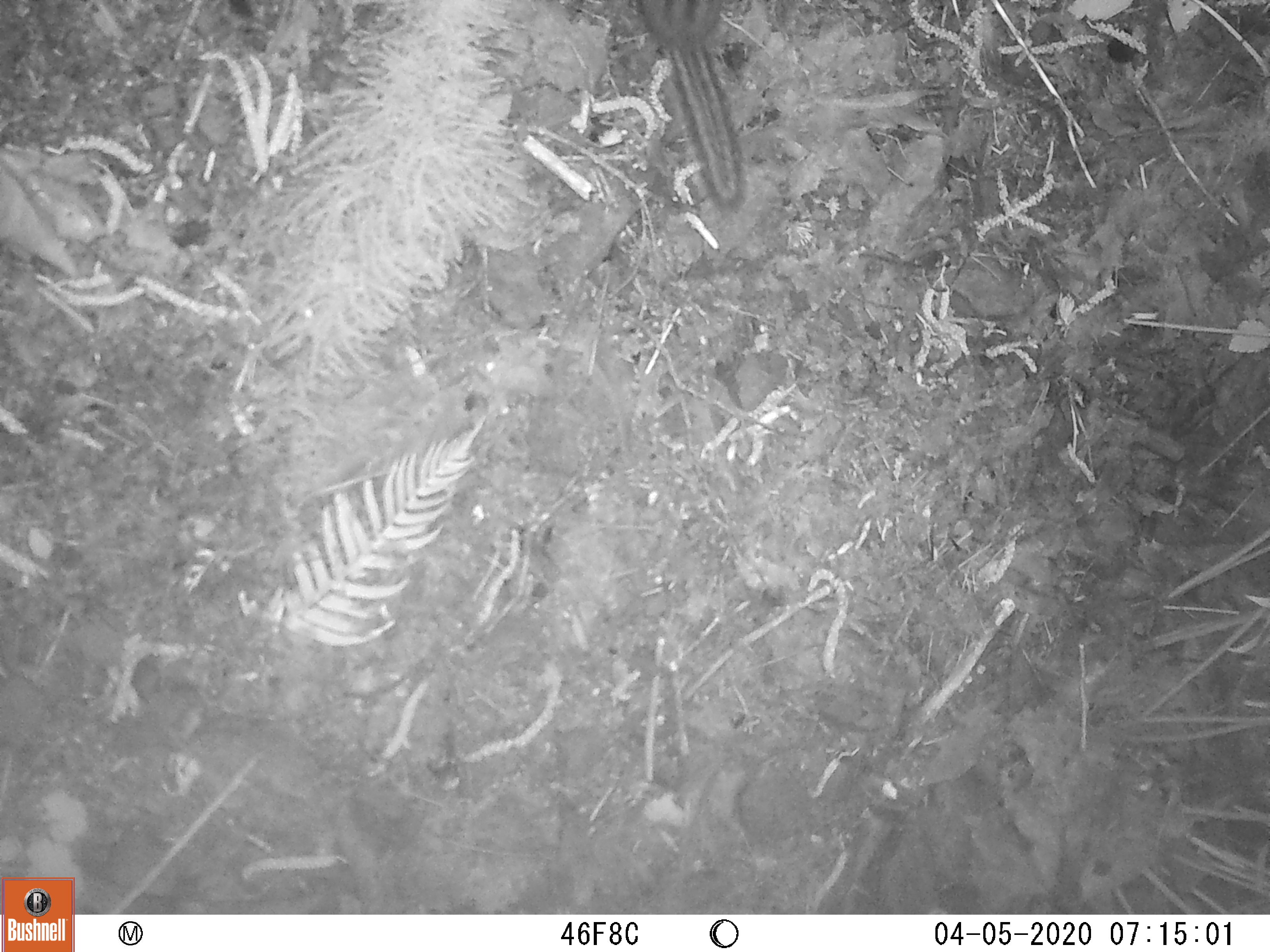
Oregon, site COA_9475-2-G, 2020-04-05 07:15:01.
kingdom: Animalia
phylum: Chordata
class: Mammalia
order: Rodentia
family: Sciuridae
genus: Neotamias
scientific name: Neotamias townsendii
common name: townsend's chipmunk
Townsend's chipmunk (Neotamias townsendii).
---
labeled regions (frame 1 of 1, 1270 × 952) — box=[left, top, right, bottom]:
townsend's chipmunk: box=[627, 0, 755, 214]